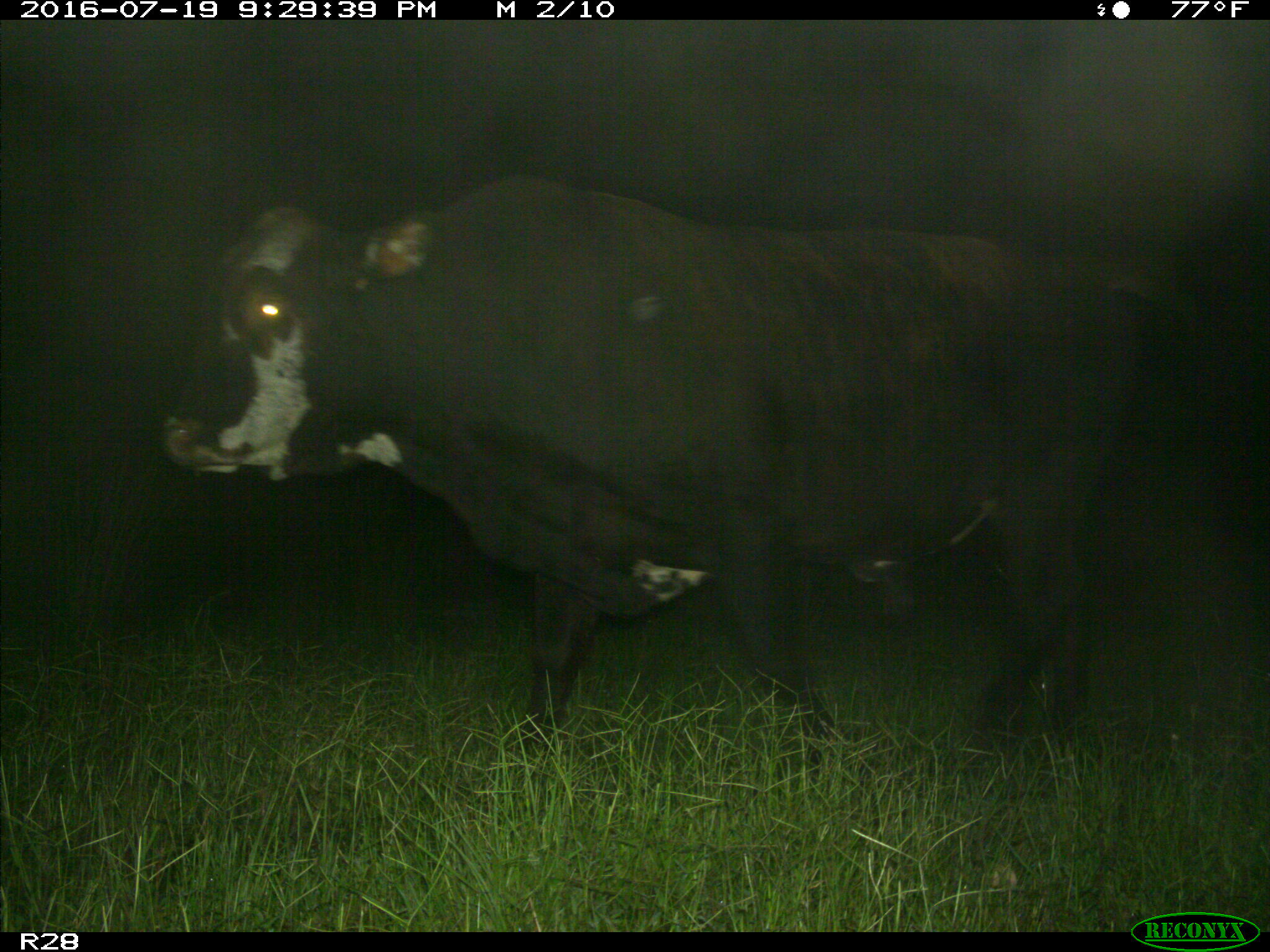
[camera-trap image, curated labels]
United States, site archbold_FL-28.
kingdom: Animalia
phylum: Chordata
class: Mammalia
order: Artiodactyla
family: Bovidae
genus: Bos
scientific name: Bos taurus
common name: domestic cow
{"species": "Bos taurus (domestic cow)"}